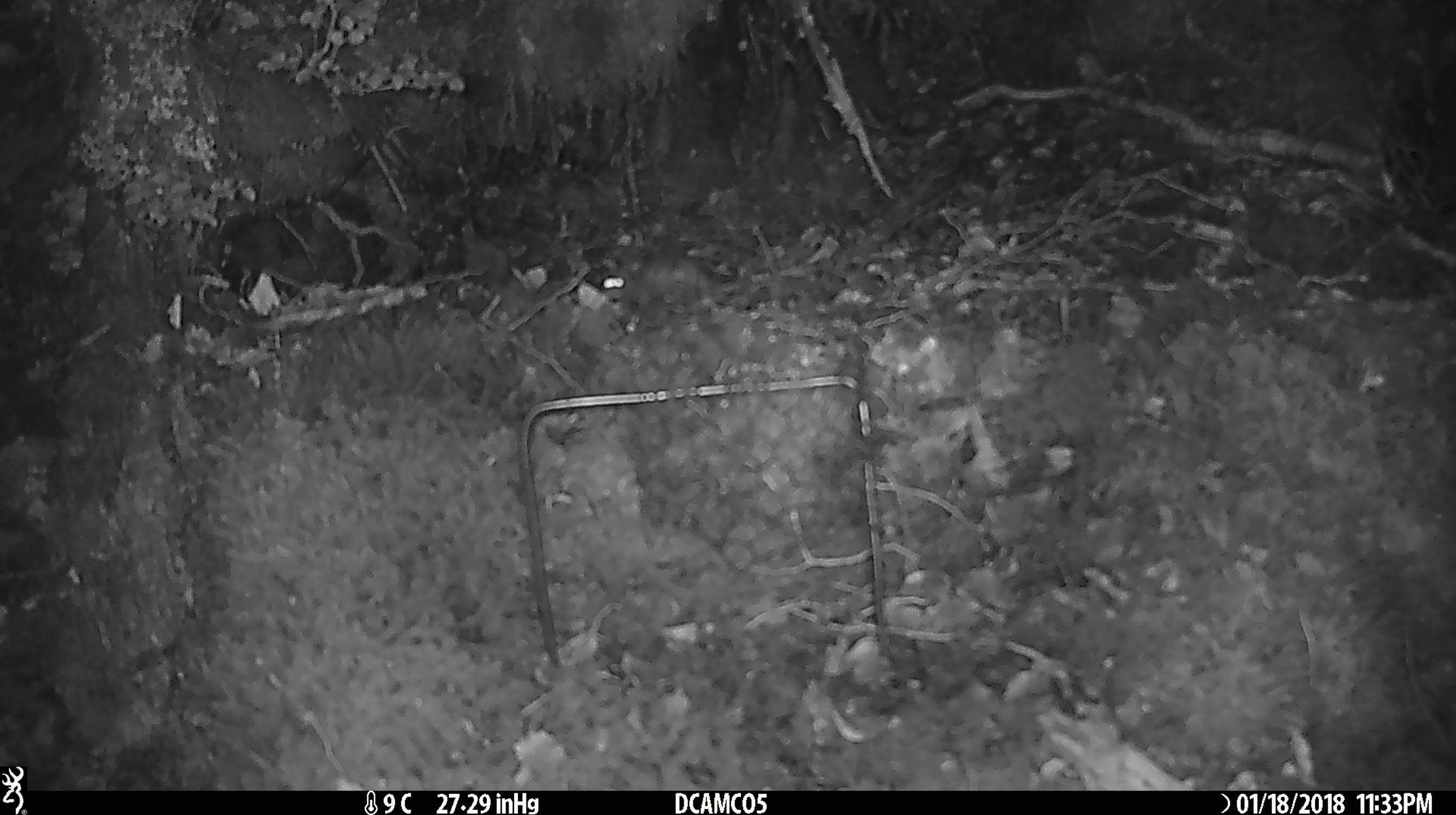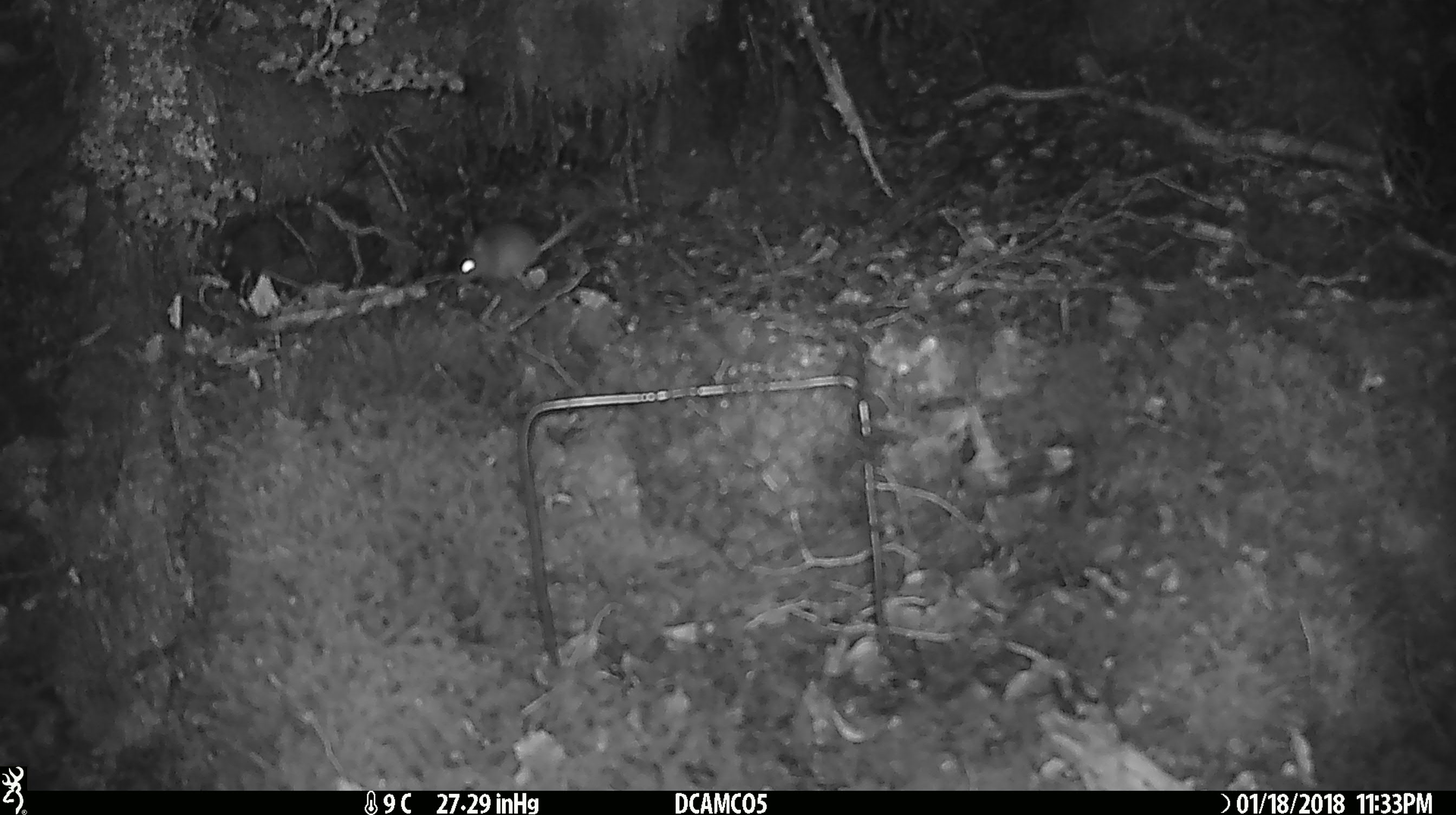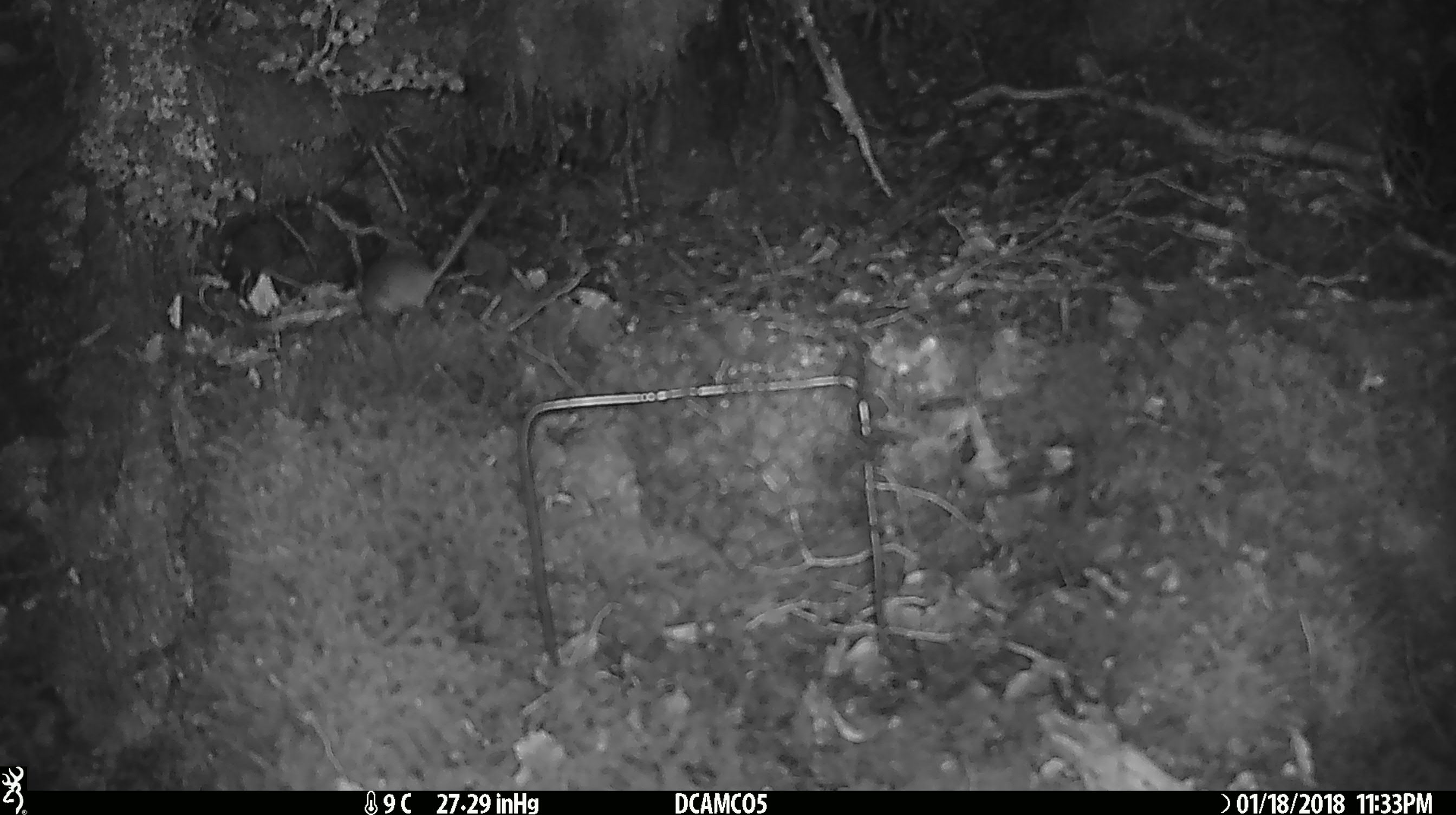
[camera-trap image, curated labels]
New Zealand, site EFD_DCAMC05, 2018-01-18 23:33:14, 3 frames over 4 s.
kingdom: Animalia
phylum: Chordata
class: Mammalia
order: Rodentia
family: Muridae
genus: Mus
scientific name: Mus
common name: mouse